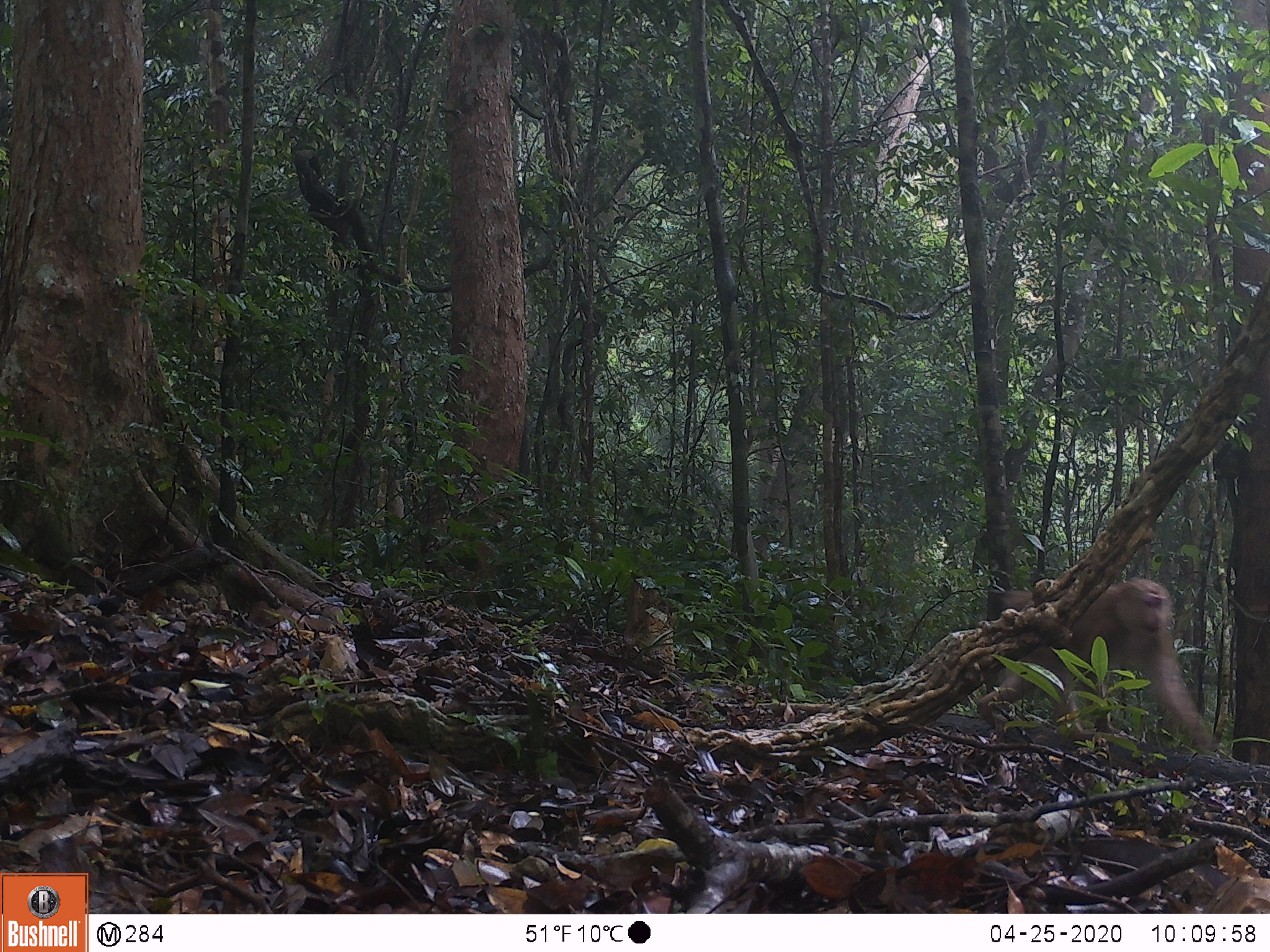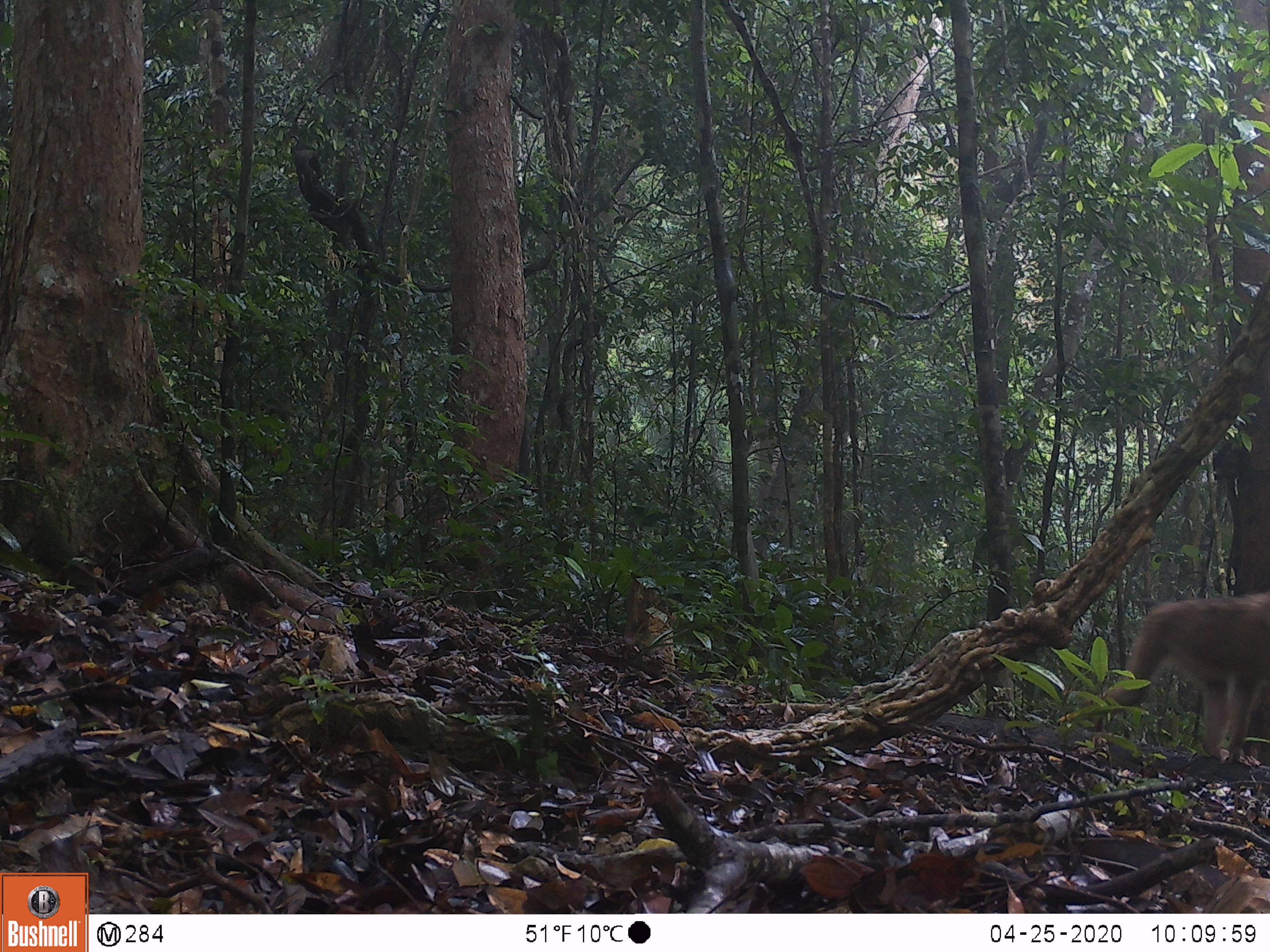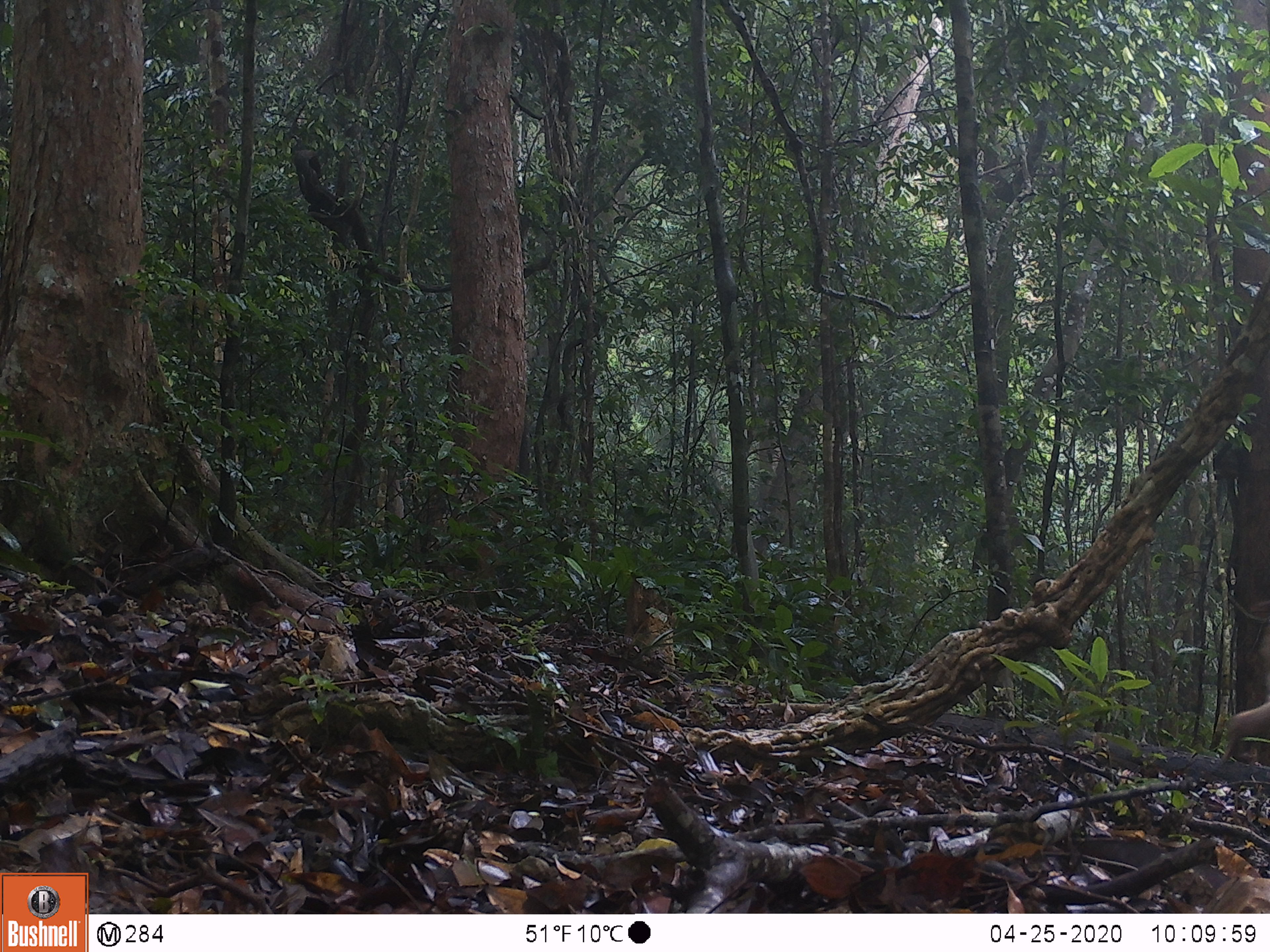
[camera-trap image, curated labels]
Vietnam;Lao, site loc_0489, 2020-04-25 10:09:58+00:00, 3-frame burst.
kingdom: Animalia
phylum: Chordata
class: Mammalia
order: Primates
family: Cercopithecidae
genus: Macaca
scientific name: Macaca nemestrina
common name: pig-tailed macaque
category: pig tailed macaque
Pig tailed macaque (pig-tailed macaque) (Macaca nemestrina). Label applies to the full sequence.